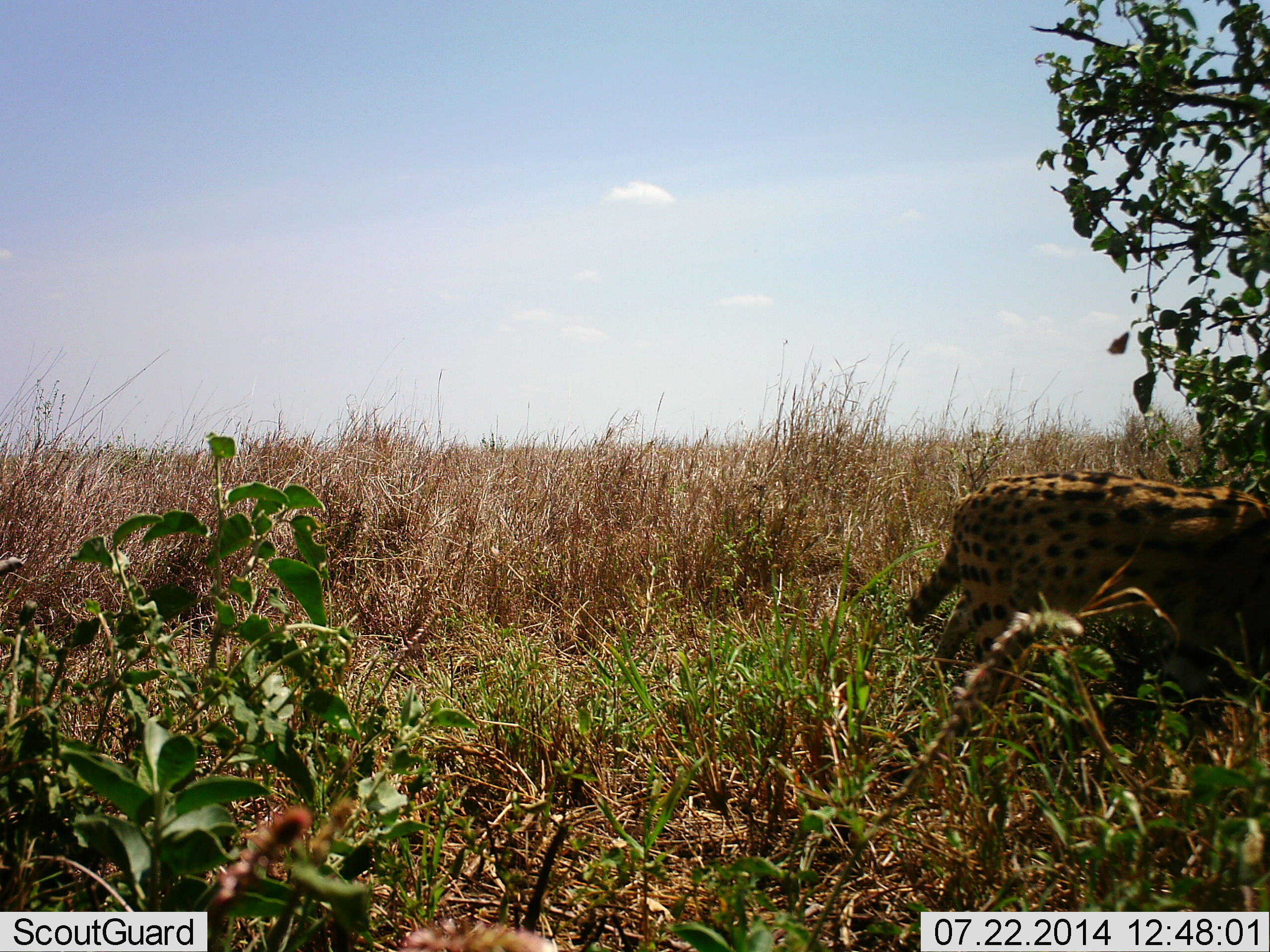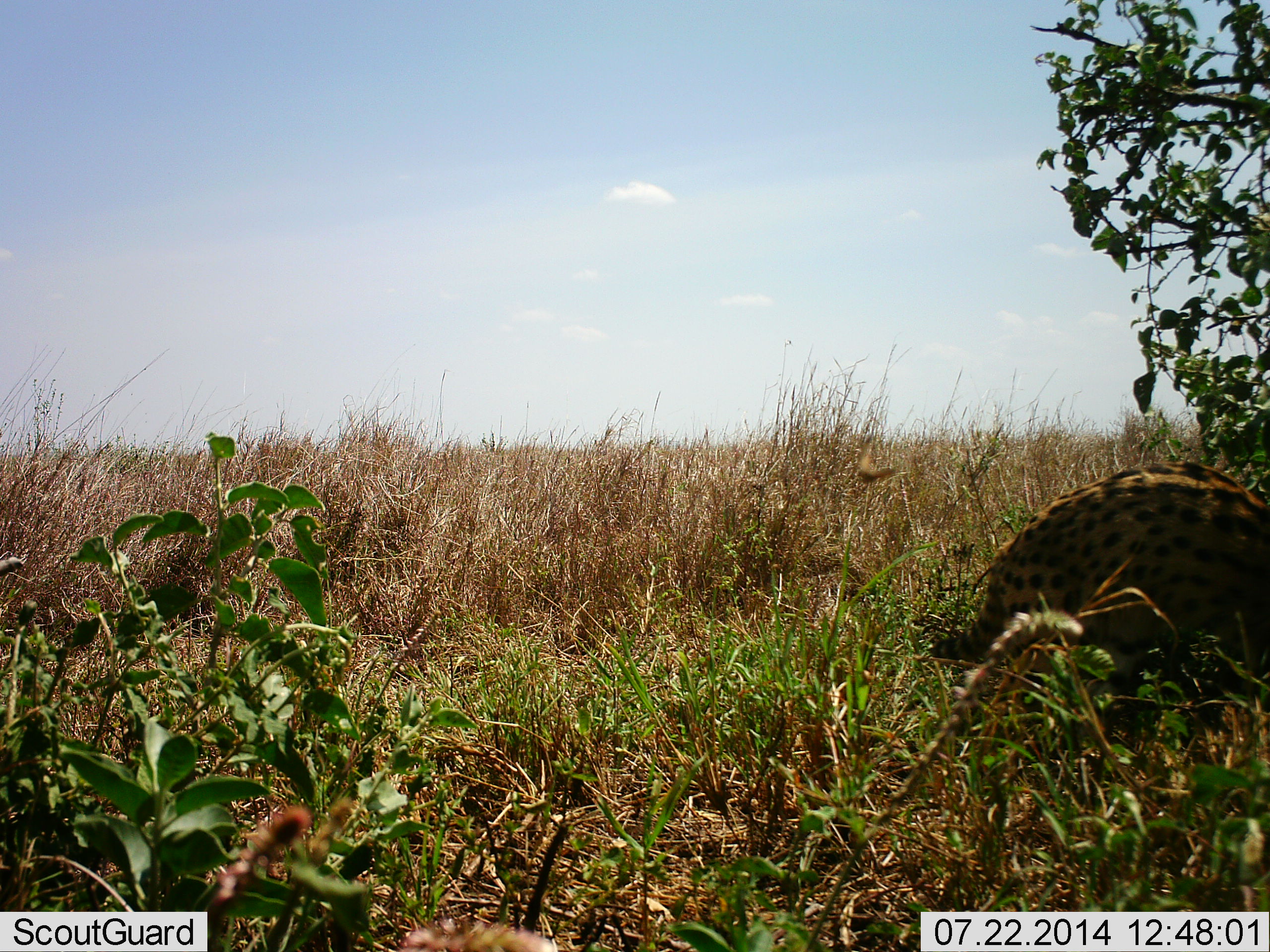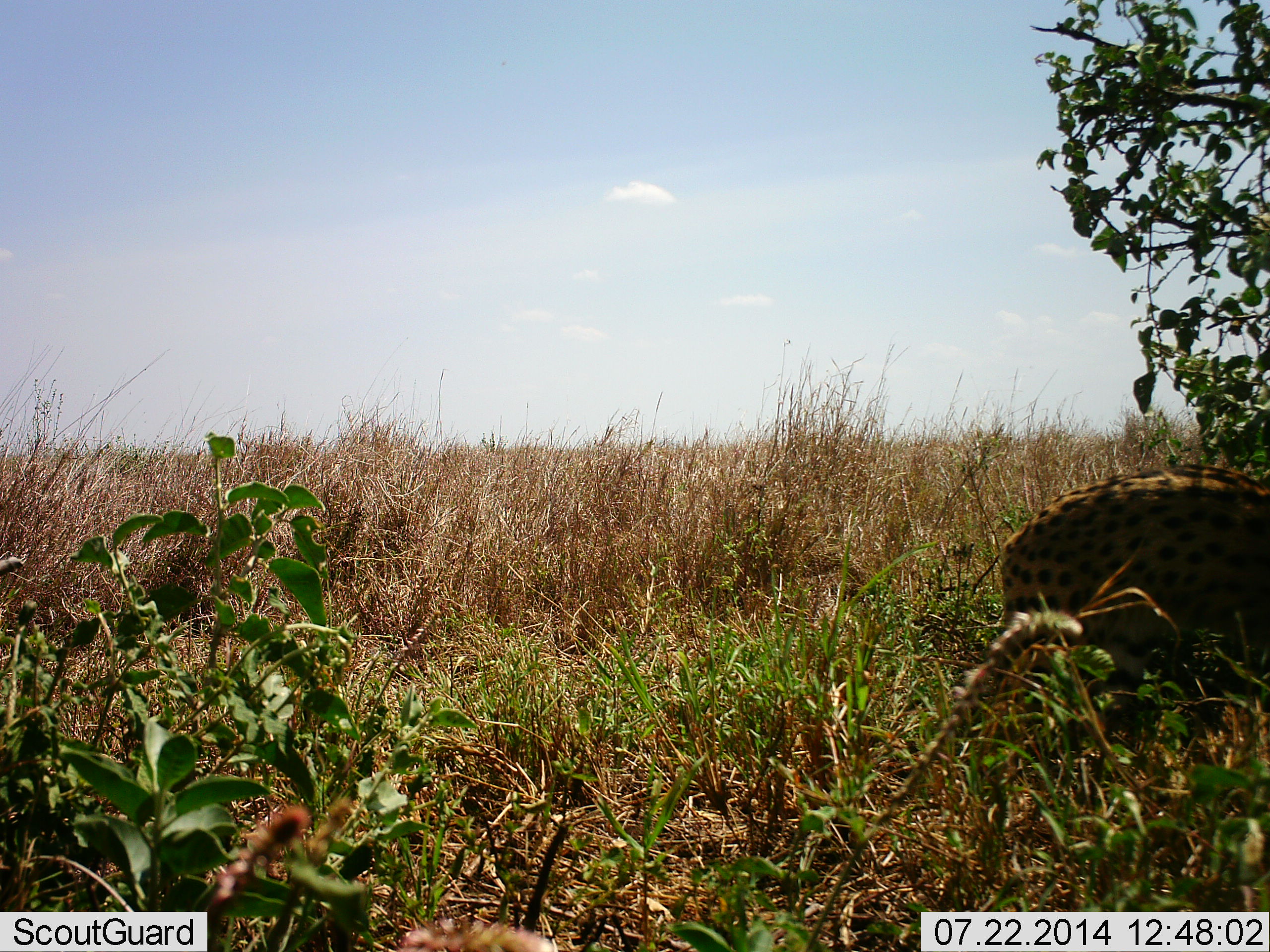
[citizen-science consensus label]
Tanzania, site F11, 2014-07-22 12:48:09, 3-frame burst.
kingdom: Animalia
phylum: Chordata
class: Mammalia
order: Carnivora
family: Felidae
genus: Leptailurus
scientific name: Leptailurus serval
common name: serval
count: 1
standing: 10%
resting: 0%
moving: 100%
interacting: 0%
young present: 0%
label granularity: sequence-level